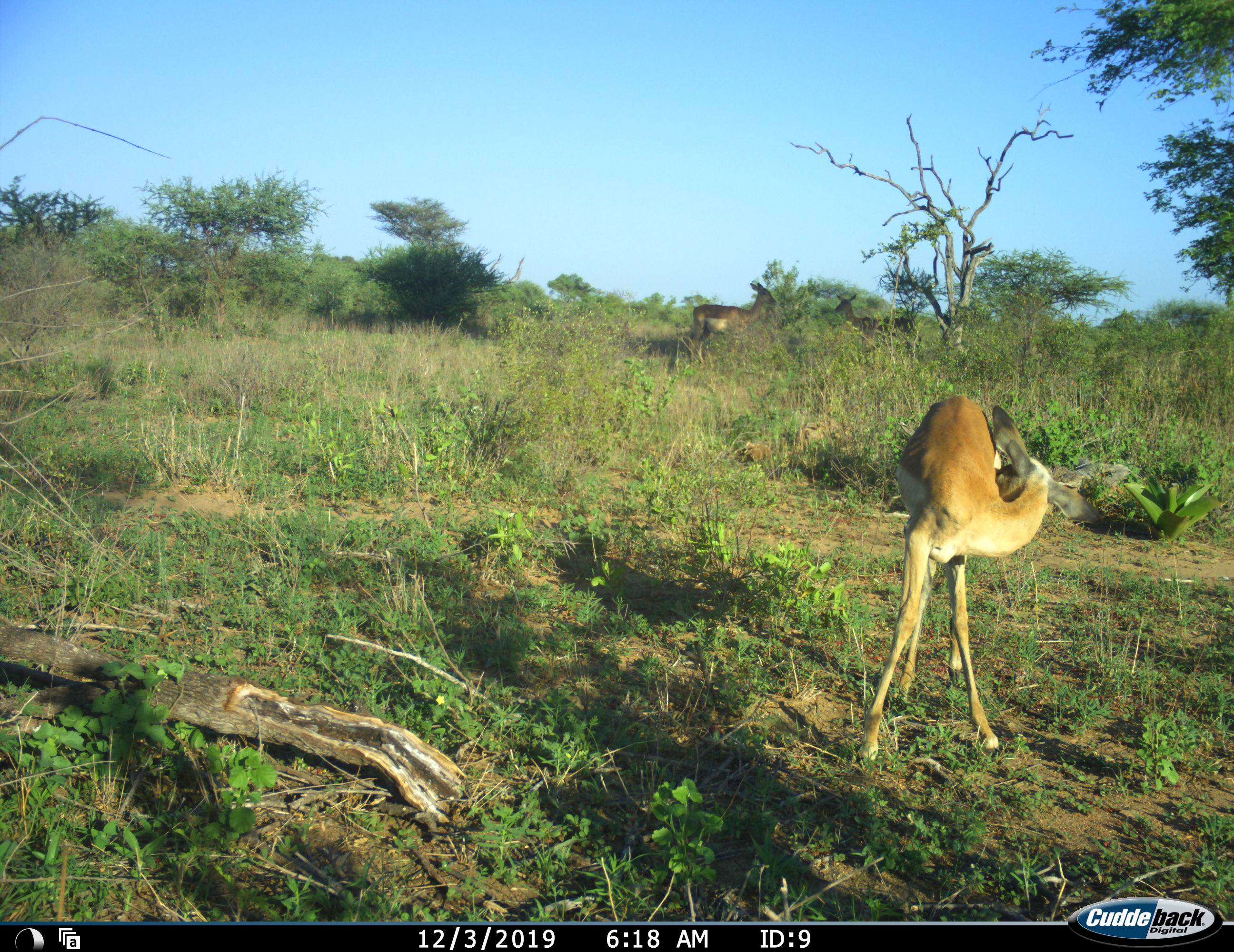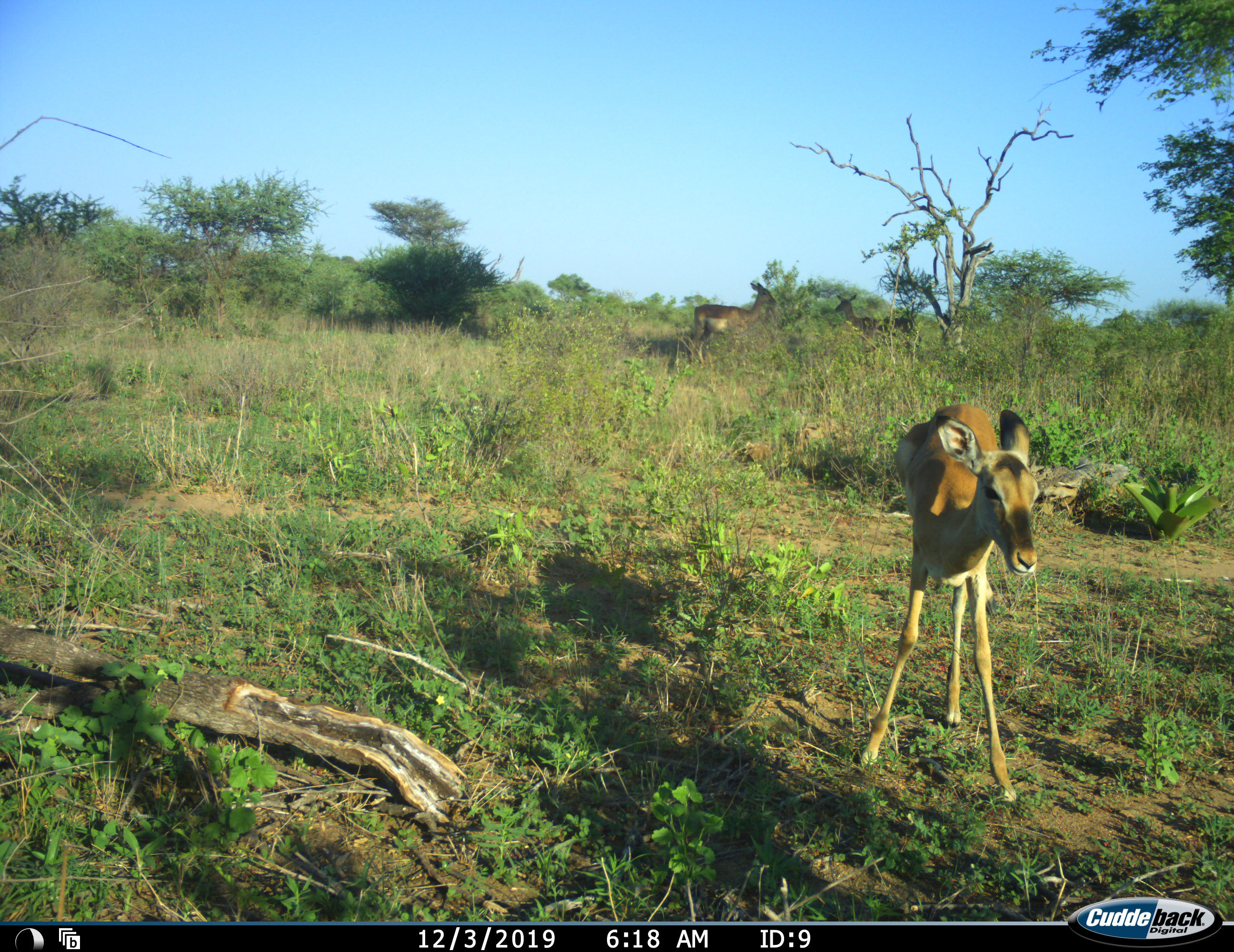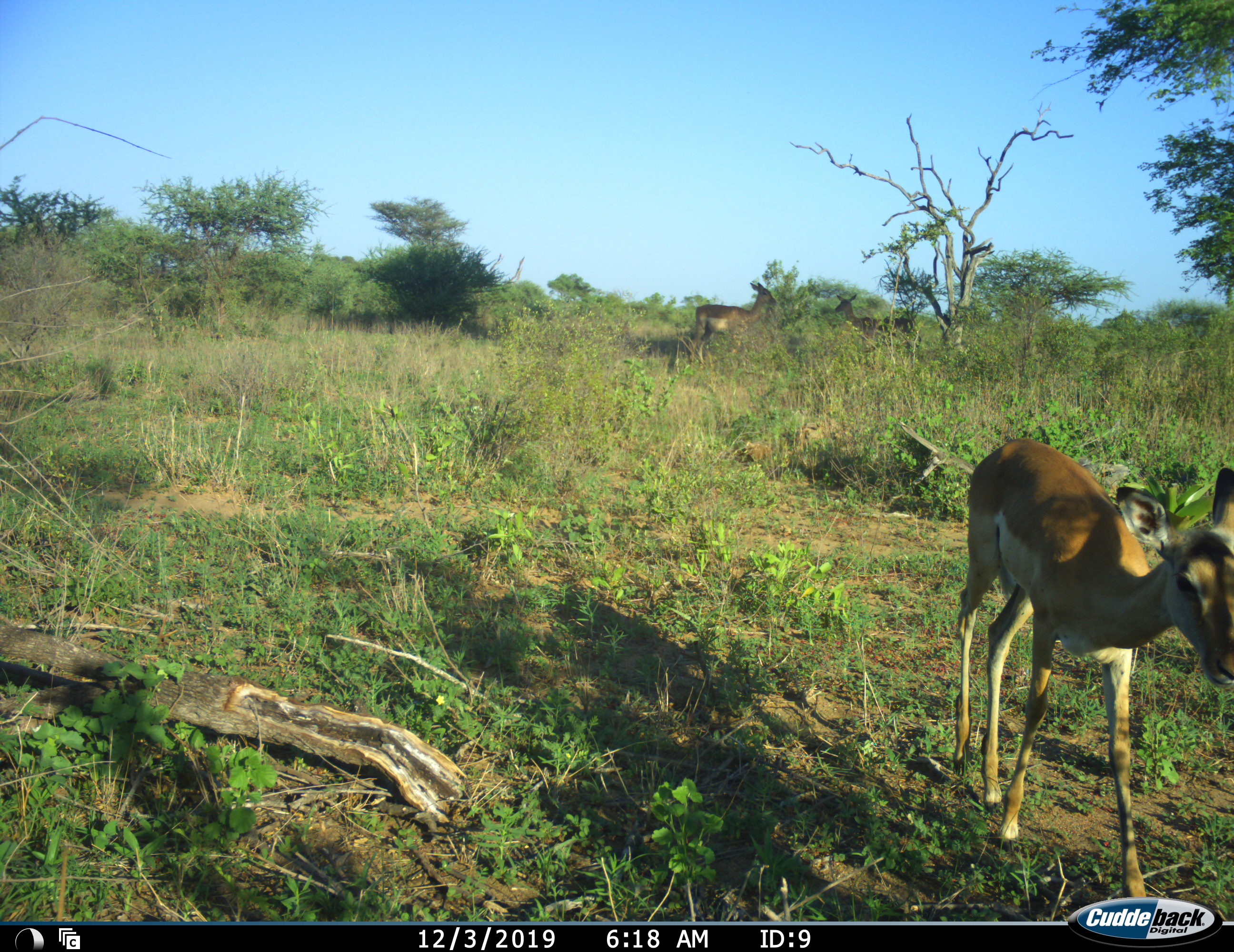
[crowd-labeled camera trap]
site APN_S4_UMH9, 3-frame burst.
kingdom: Animalia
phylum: Chordata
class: Mammalia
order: Artiodactyla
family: Bovidae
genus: Aepyceros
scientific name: Aepyceros melampus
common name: impala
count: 1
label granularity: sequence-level